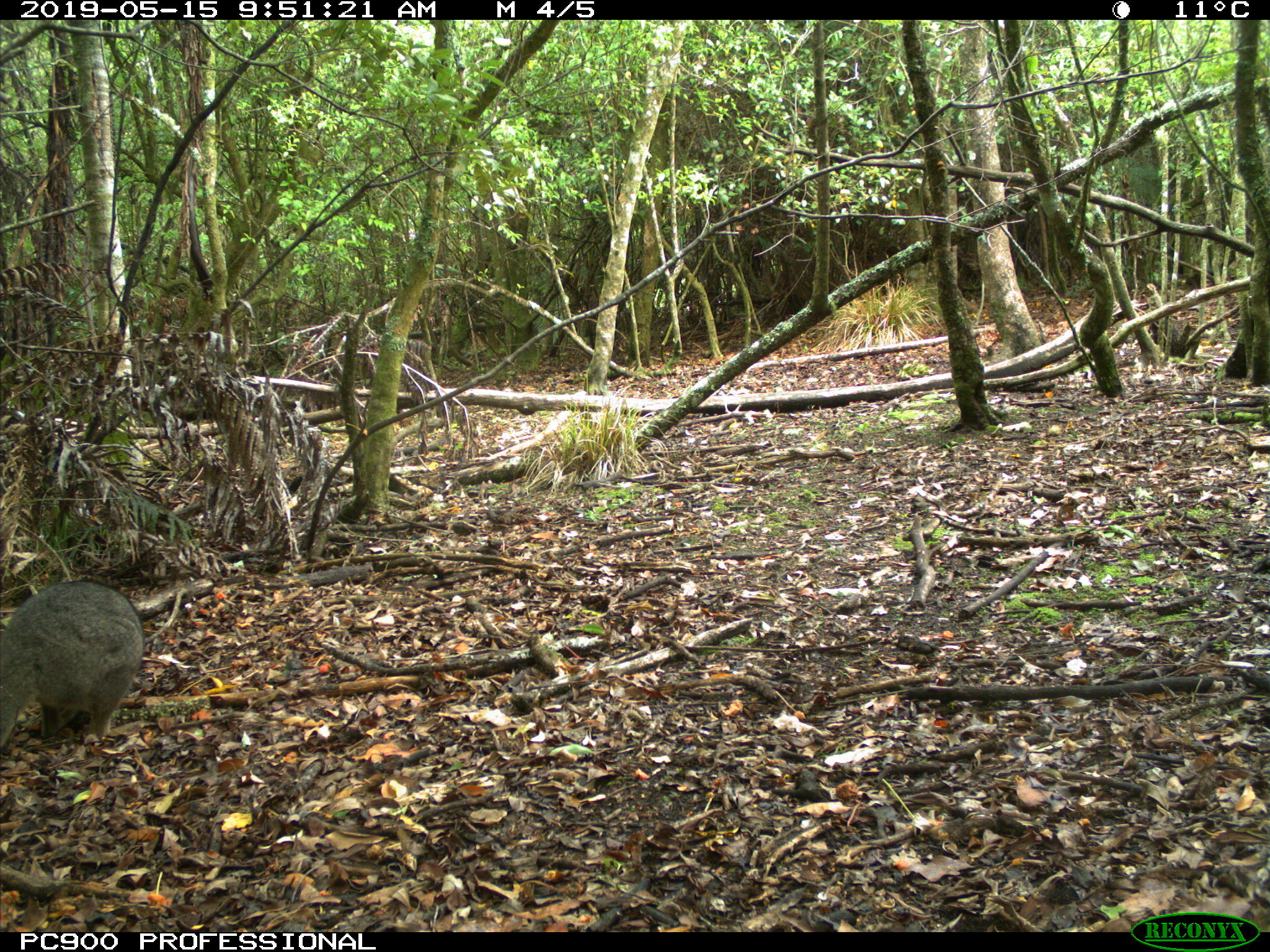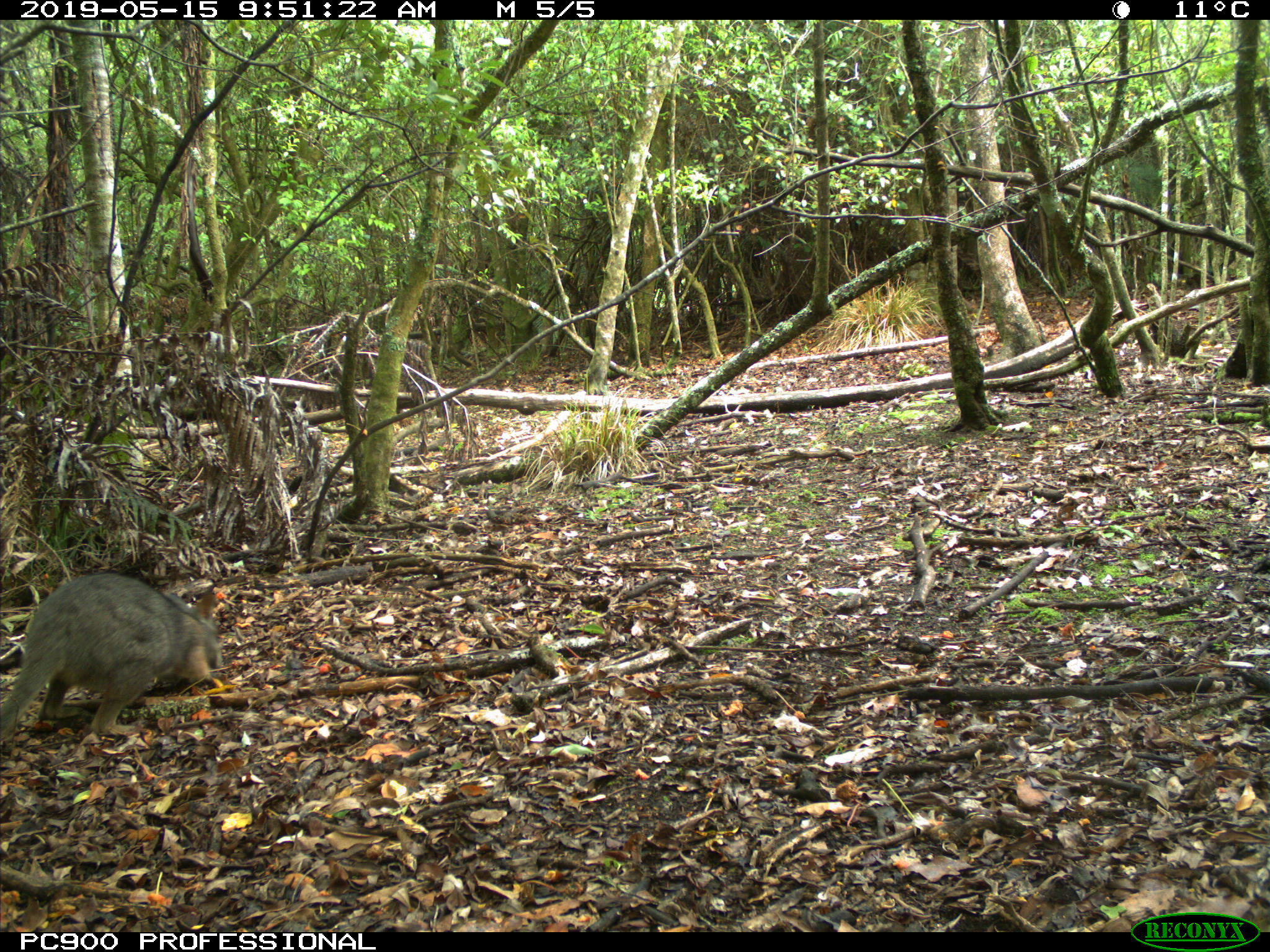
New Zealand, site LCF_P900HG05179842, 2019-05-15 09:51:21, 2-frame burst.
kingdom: Animalia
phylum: Chordata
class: Mammalia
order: Diprotodontia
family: Macropodidae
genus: Notamacropus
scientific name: Notamacropus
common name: wallaby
Wallaby (Notamacropus).